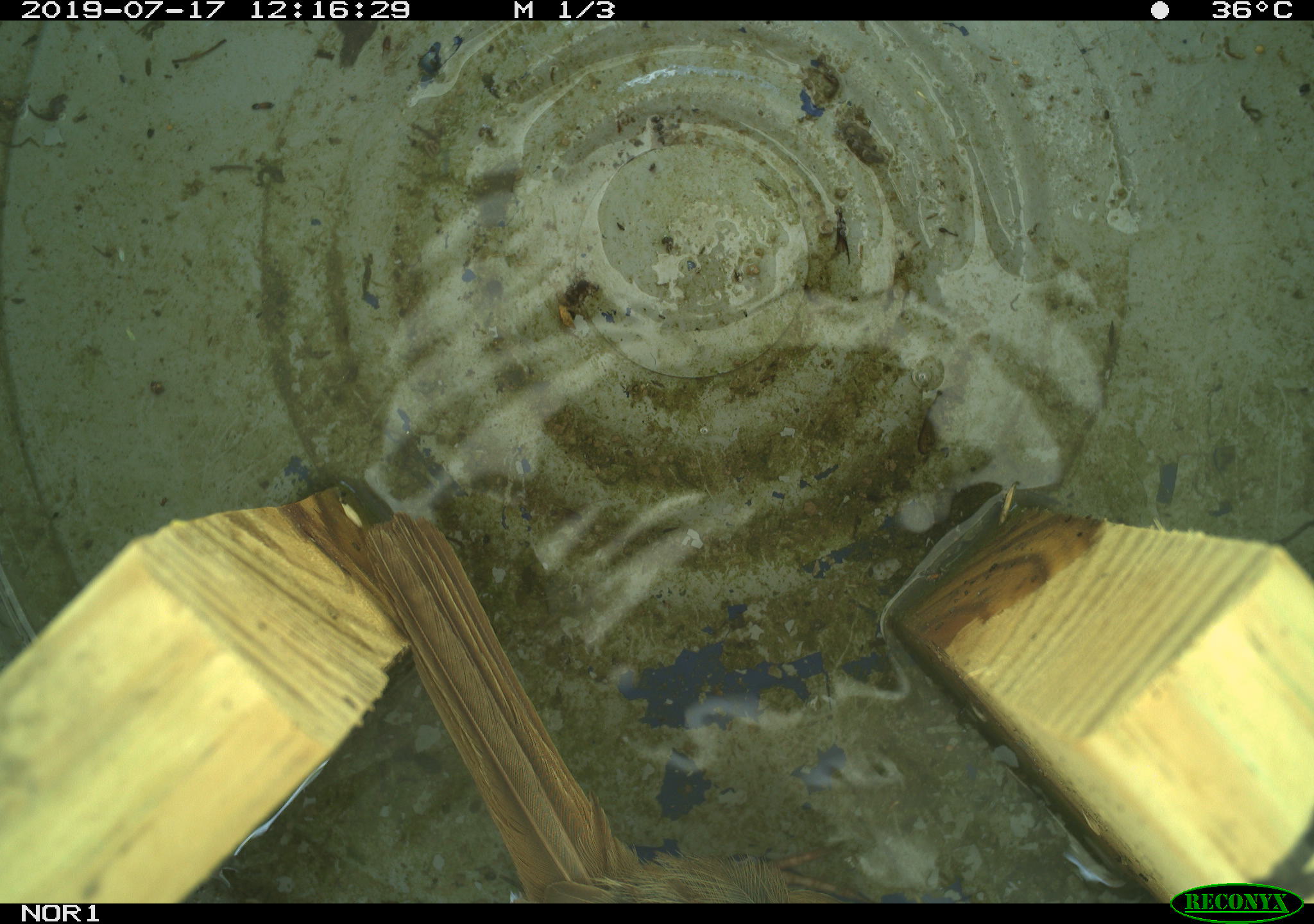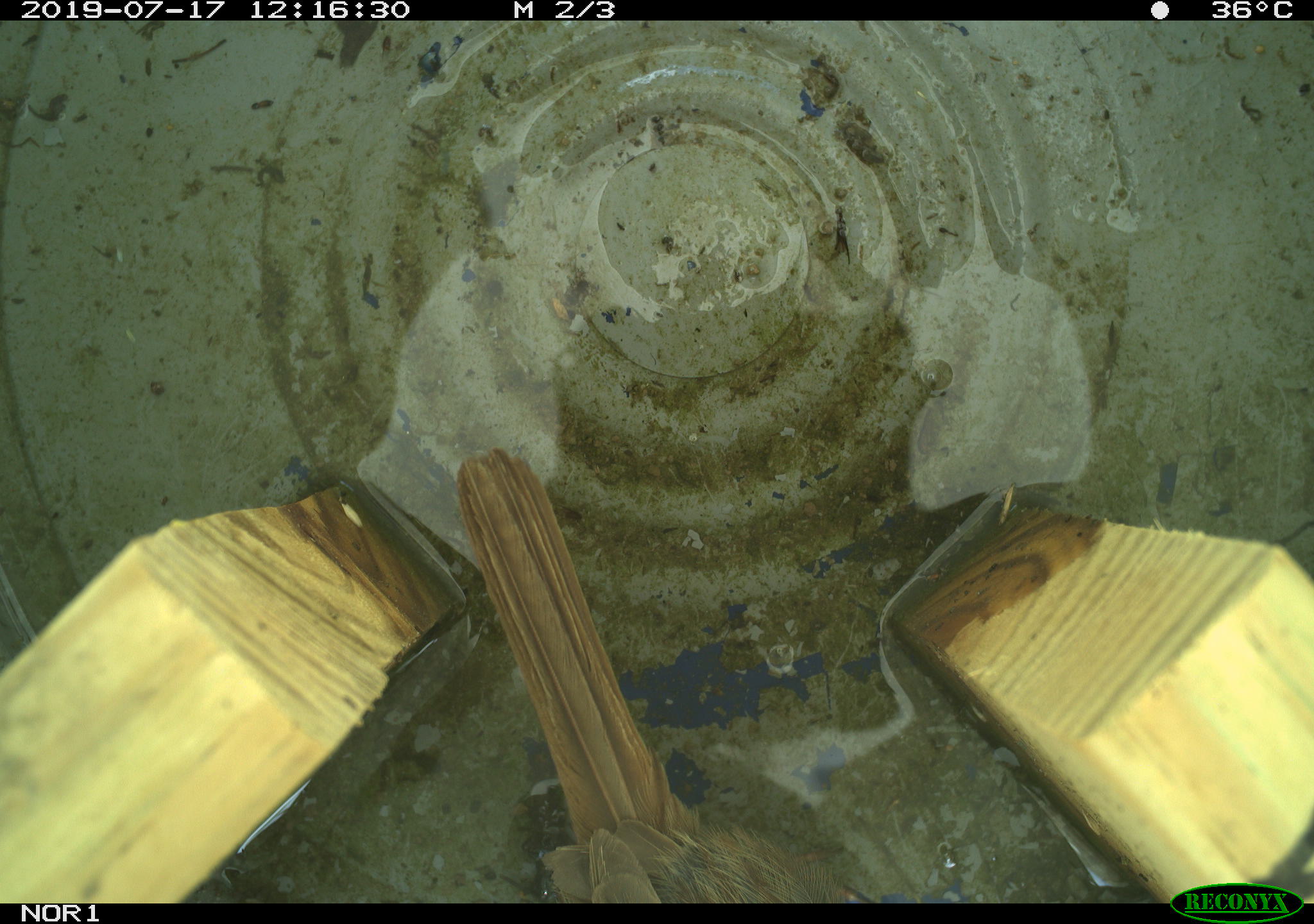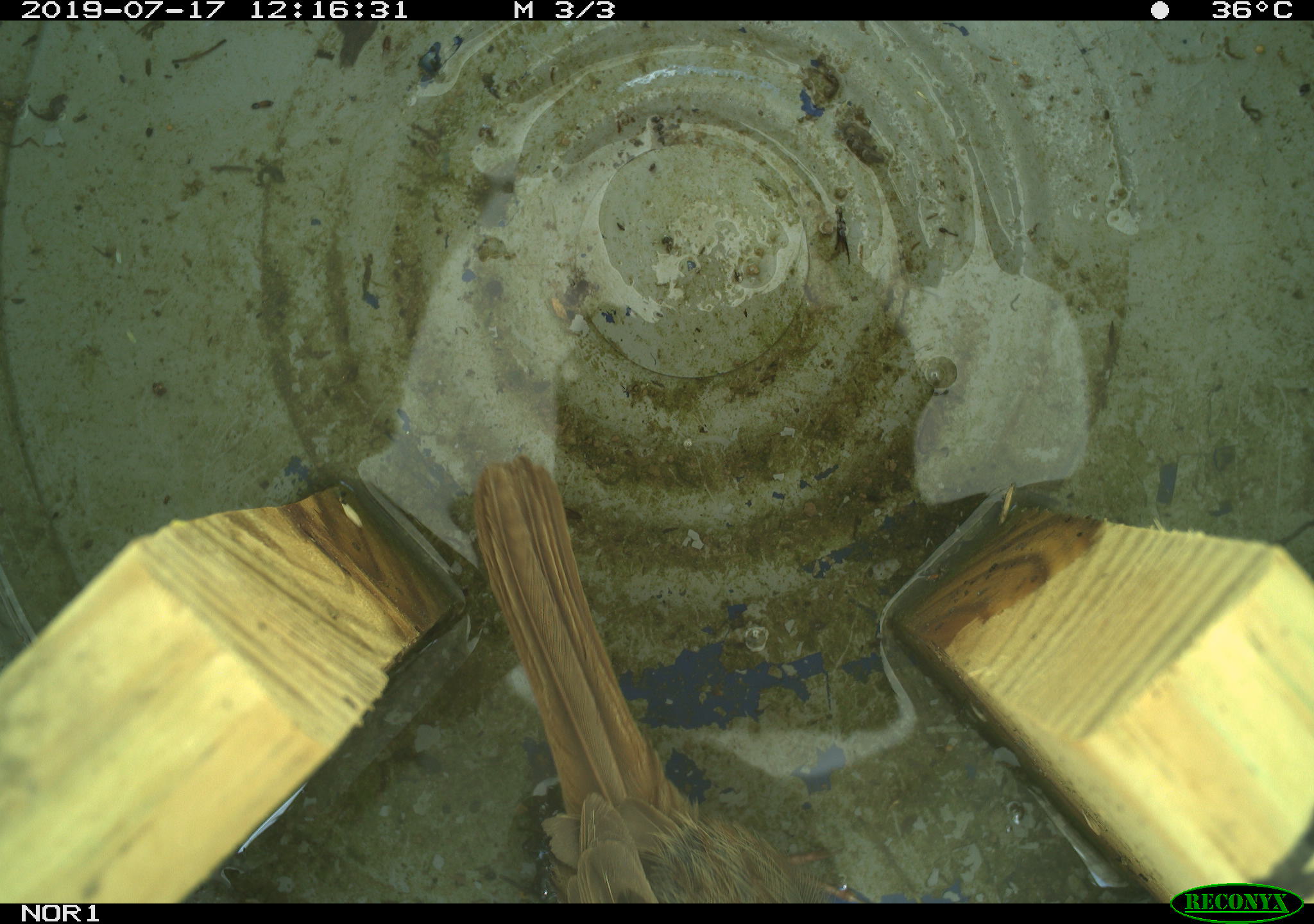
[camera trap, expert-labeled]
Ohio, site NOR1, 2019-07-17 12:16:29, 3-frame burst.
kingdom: Animalia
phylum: Chordata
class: Aves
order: Passeriformes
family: Passerellidae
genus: Melospiza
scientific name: Melospiza melodia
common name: song sparrow